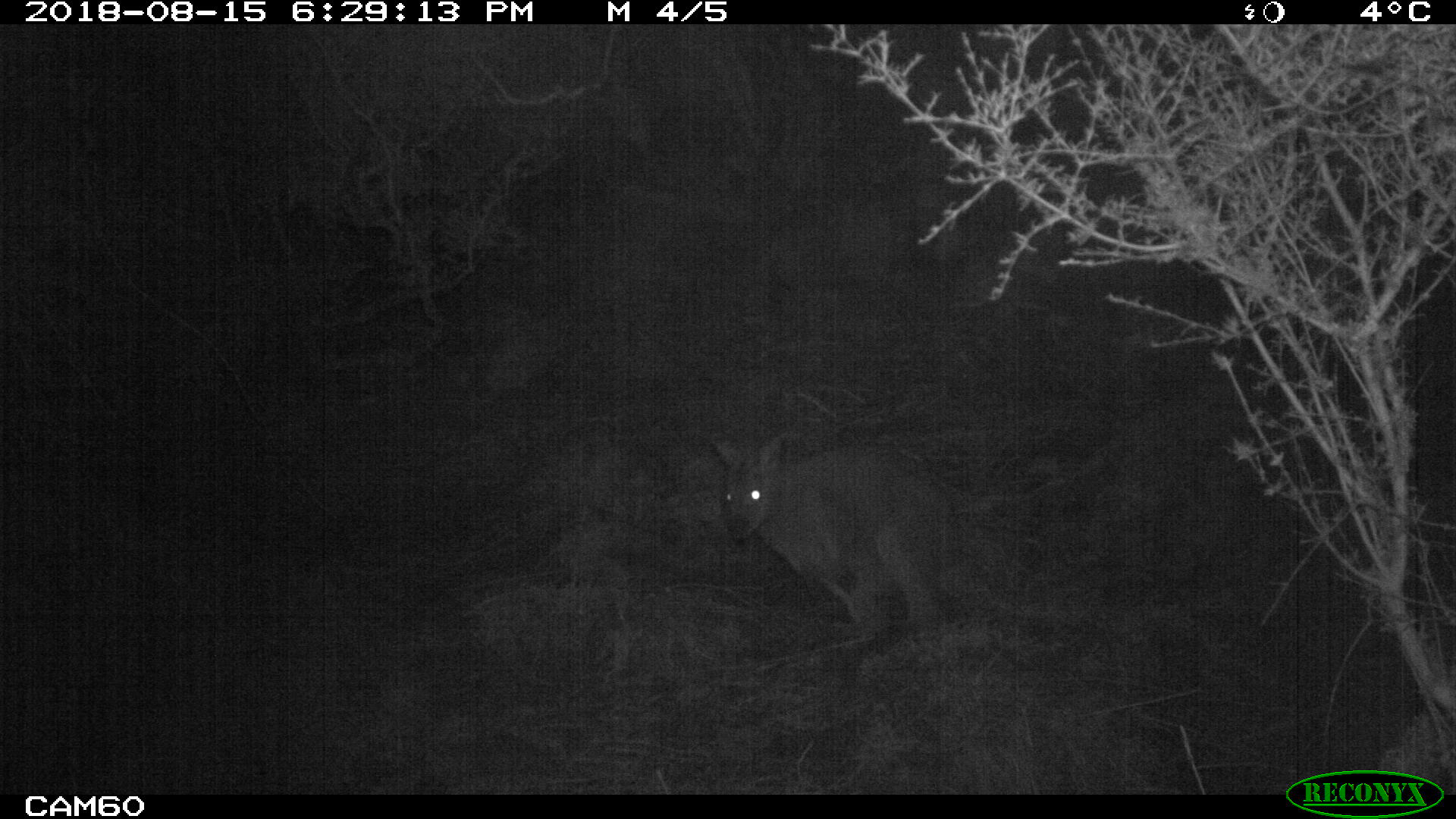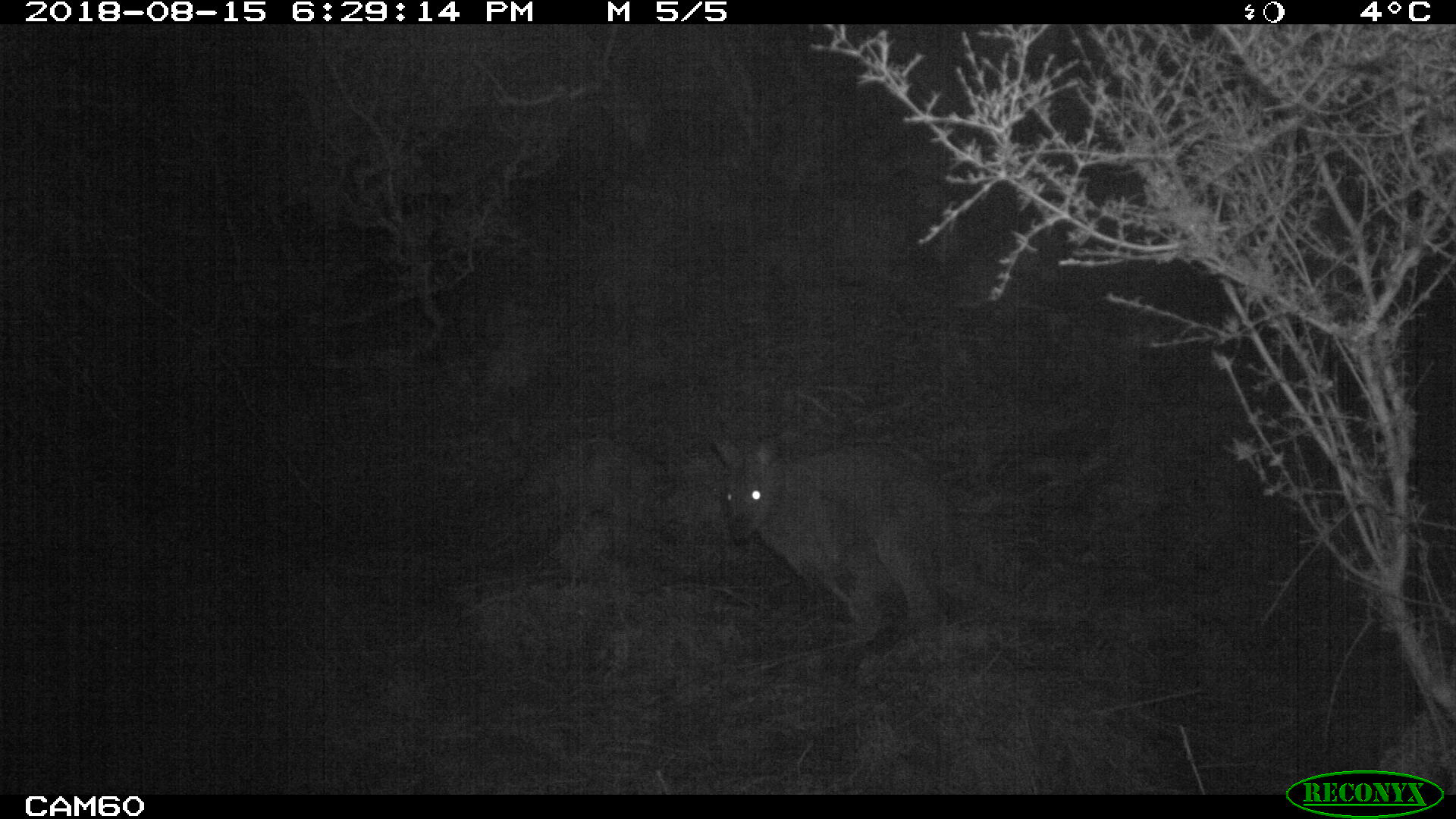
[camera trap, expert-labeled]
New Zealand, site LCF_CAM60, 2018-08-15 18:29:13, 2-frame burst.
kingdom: Animalia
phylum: Chordata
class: Mammalia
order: Diprotodontia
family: Macropodidae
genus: Notamacropus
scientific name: Notamacropus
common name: wallaby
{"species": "wallaby (Notamacropus)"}